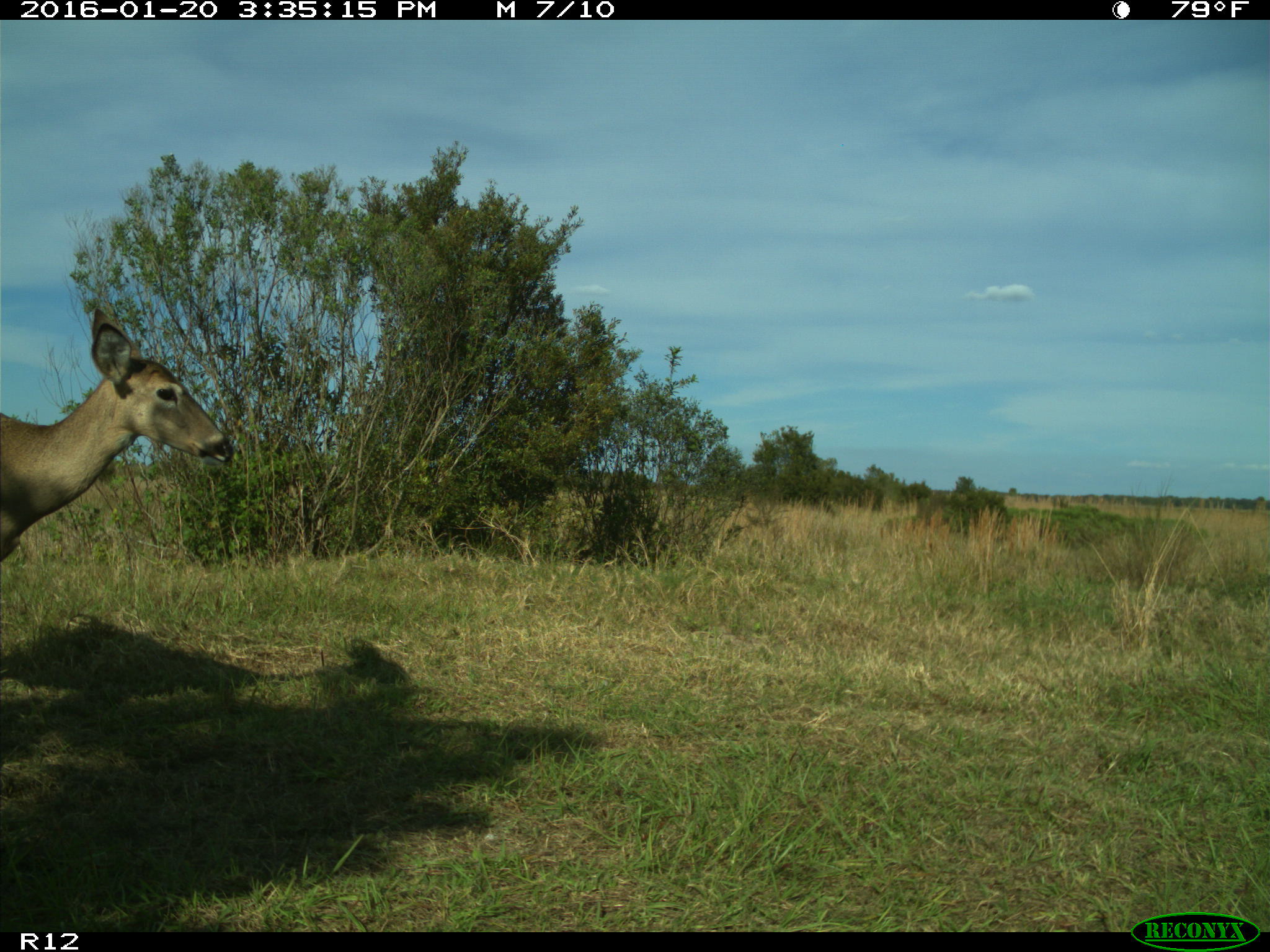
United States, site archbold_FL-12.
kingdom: Animalia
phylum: Chordata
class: Mammalia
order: Artiodactyla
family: Cervidae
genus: Odocoileus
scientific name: Odocoileus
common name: deer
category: unidentified deer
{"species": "unidentified deer (deer) (Odocoileus)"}